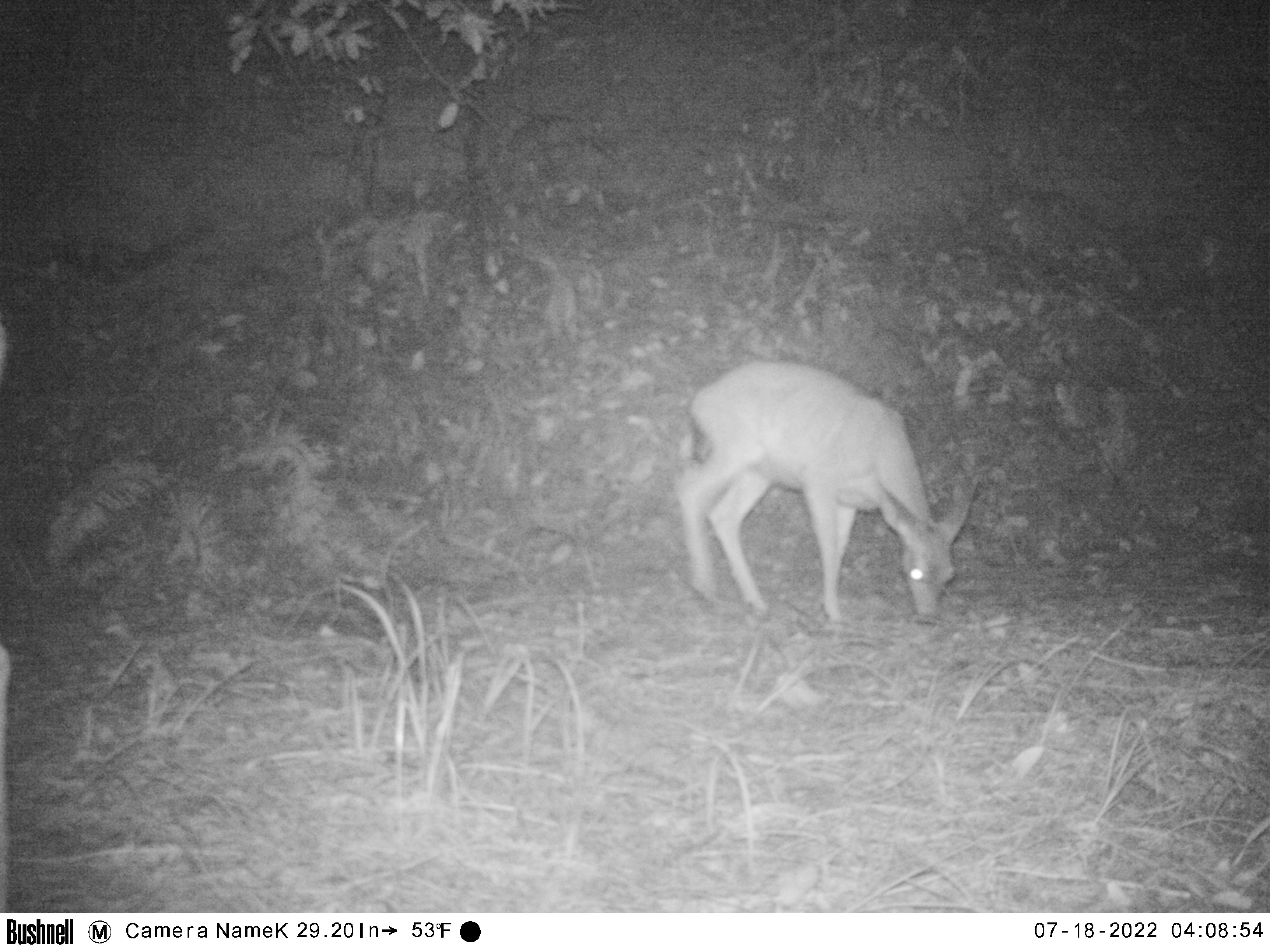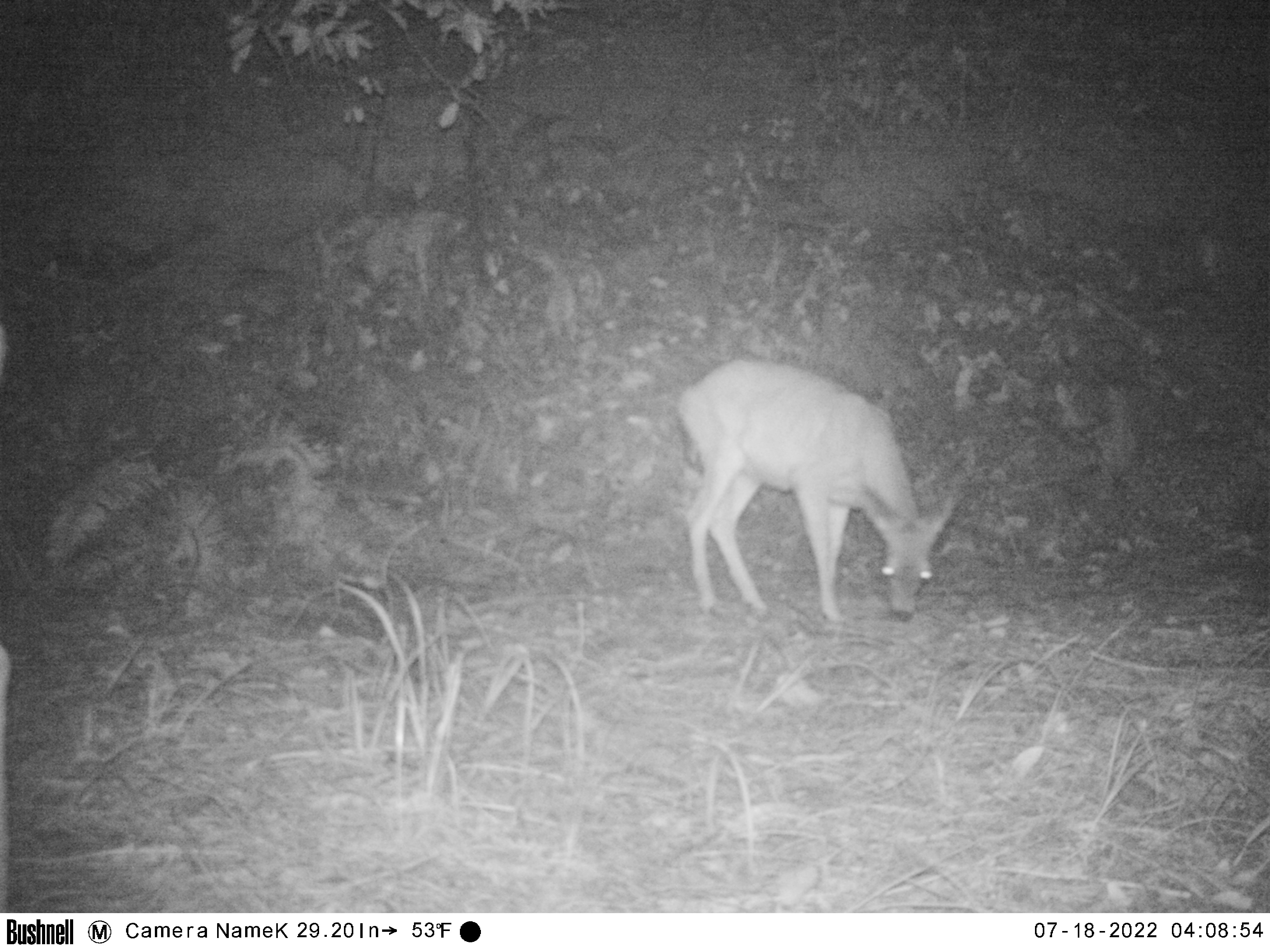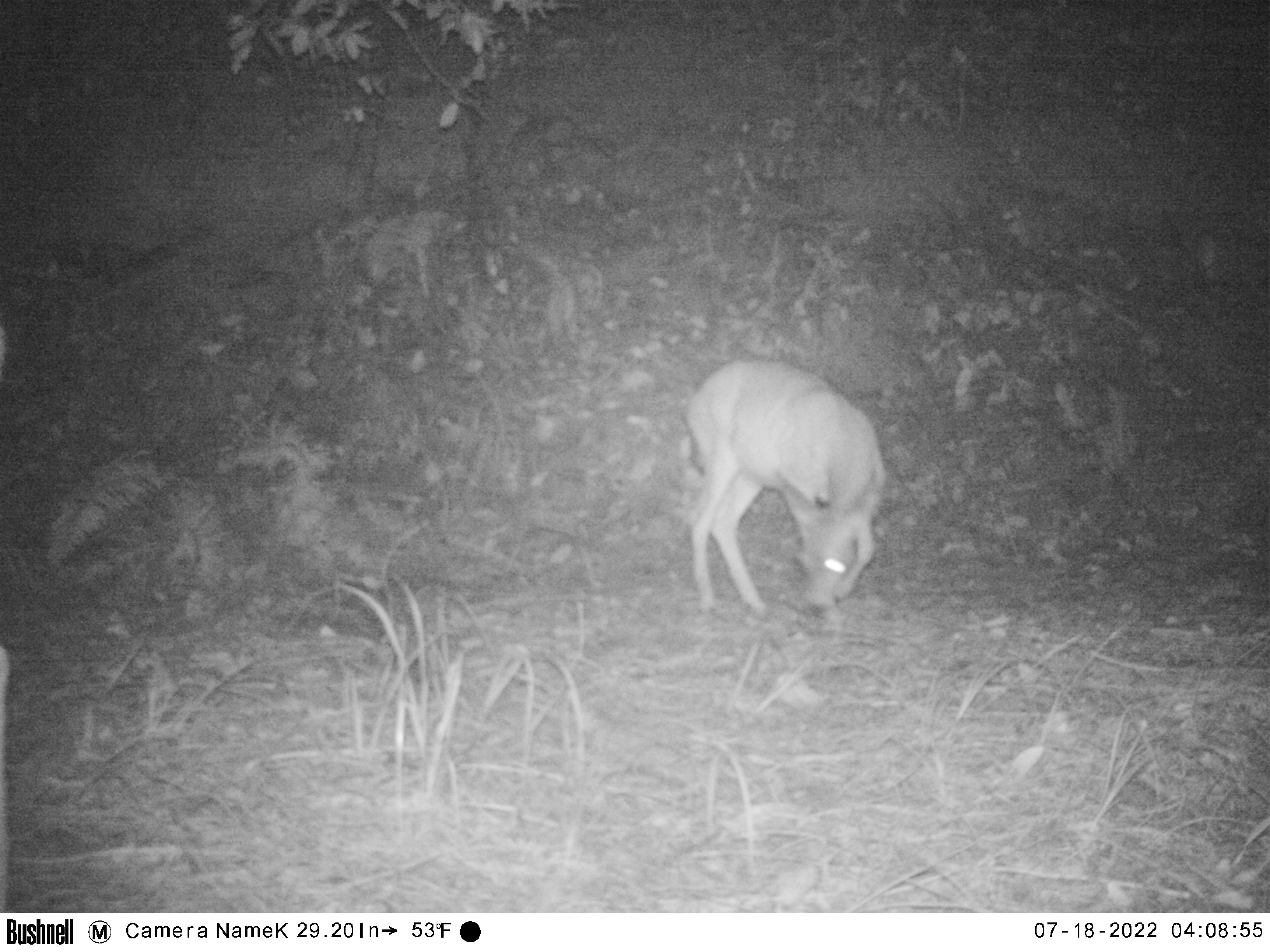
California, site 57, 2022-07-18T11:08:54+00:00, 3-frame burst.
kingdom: Animalia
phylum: Chordata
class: Mammalia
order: Artiodactyla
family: Cervidae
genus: Odocoileus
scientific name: Odocoileus hemionus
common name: mule deer